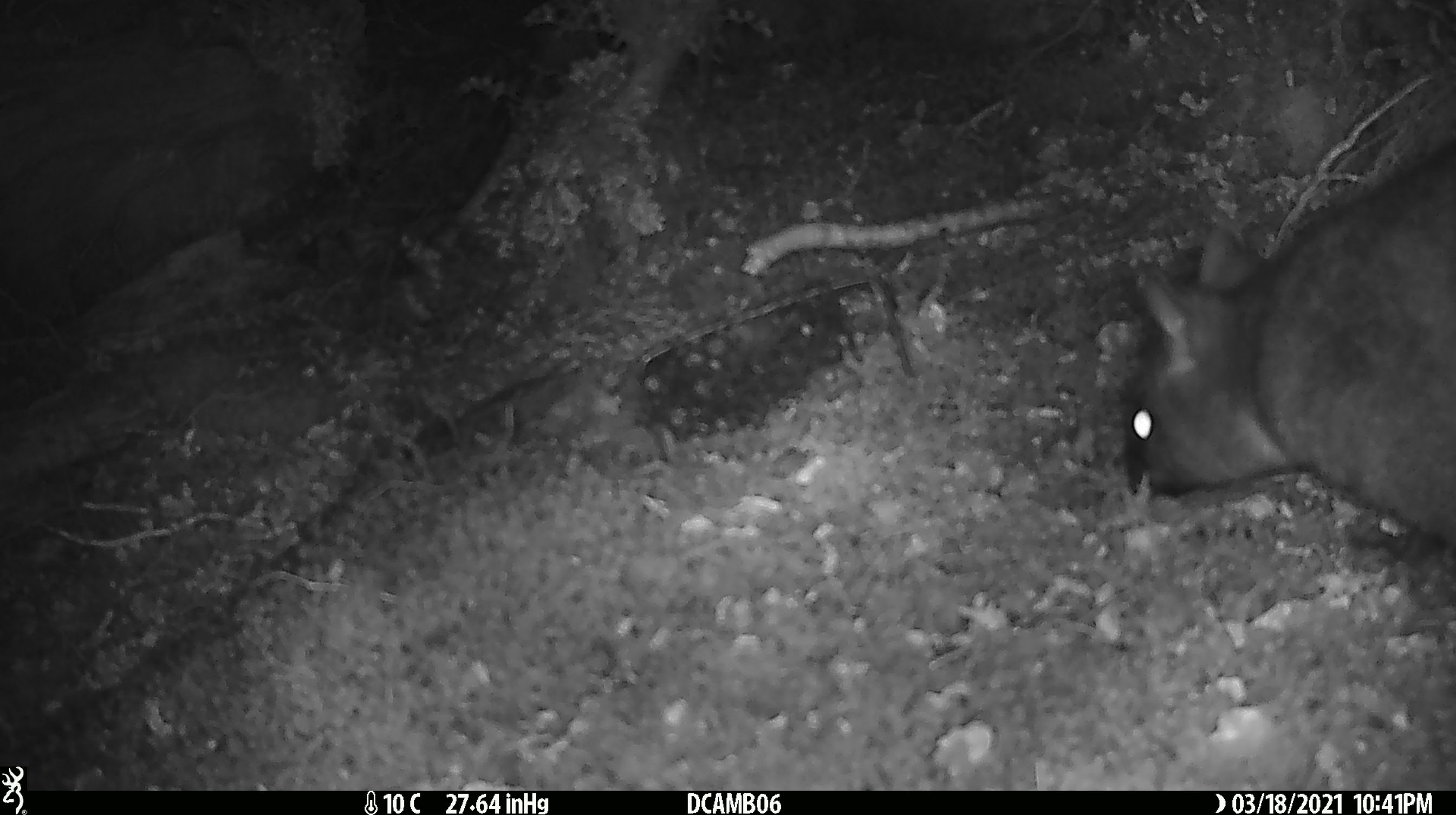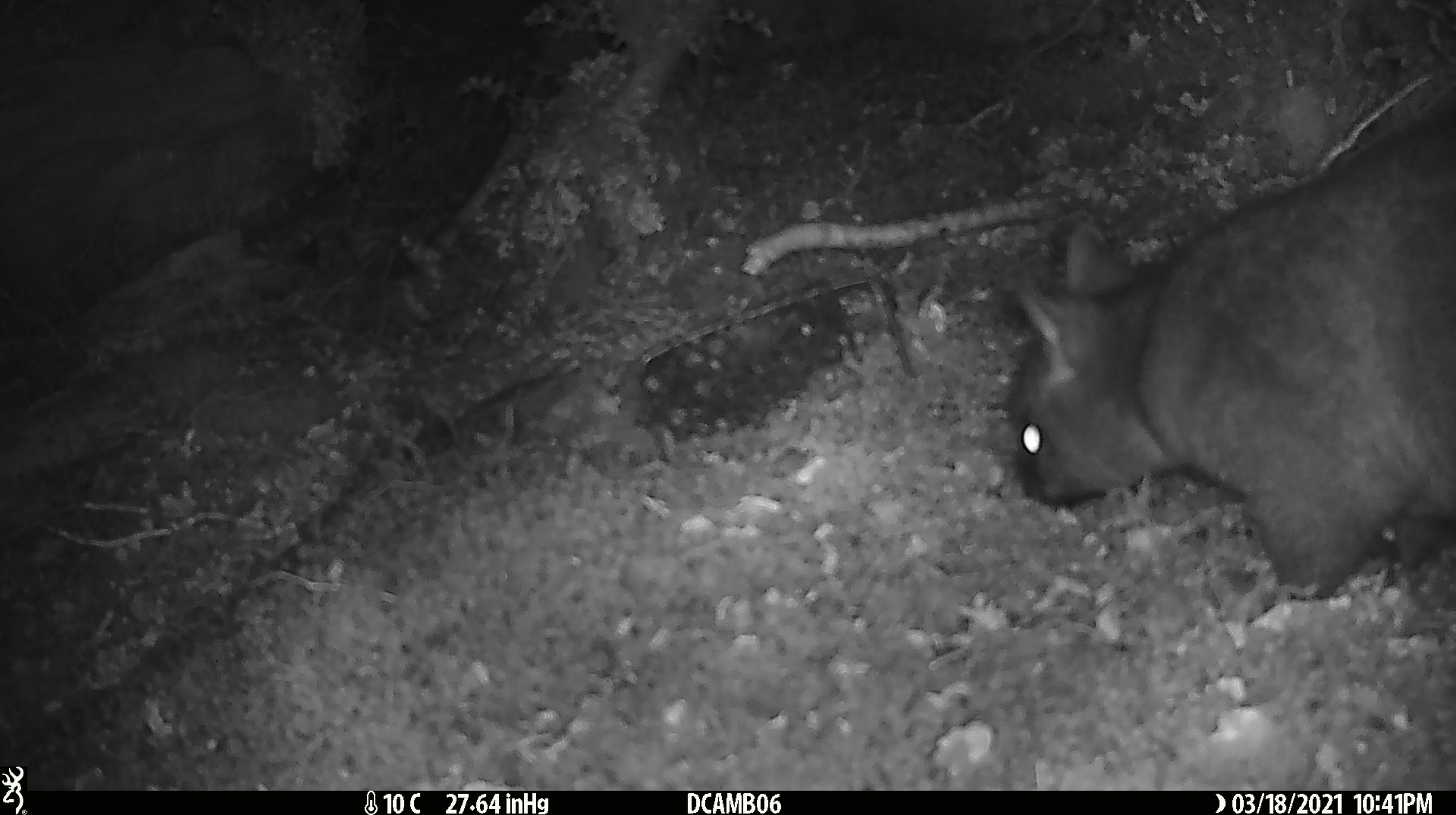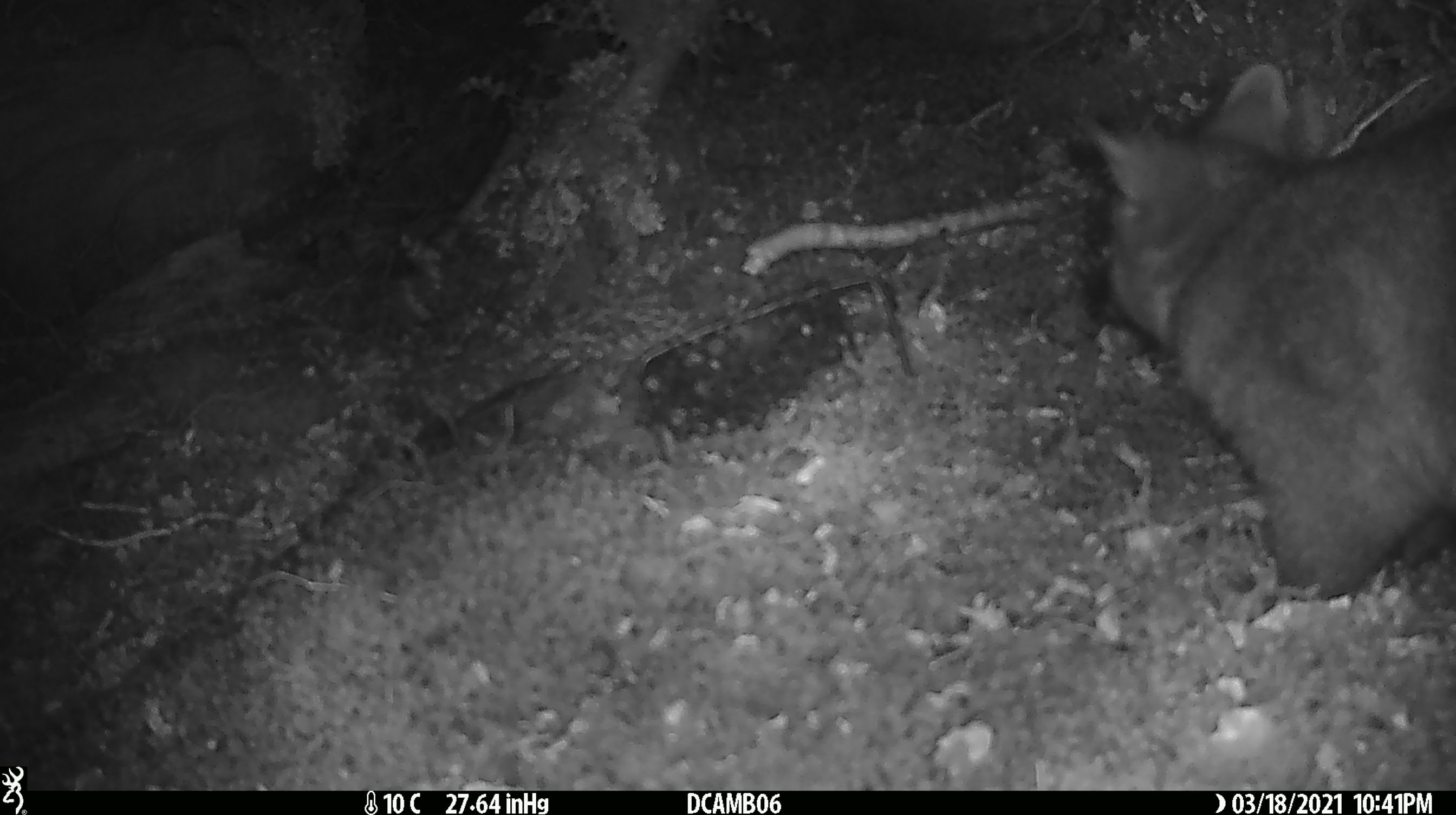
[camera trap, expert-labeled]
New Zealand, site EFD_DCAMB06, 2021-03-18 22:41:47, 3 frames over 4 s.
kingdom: Animalia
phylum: Chordata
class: Mammalia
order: Diprotodontia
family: Phalangeridae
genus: Trichosurus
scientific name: Trichosurus vulpecula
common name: common brushtail possum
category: possum